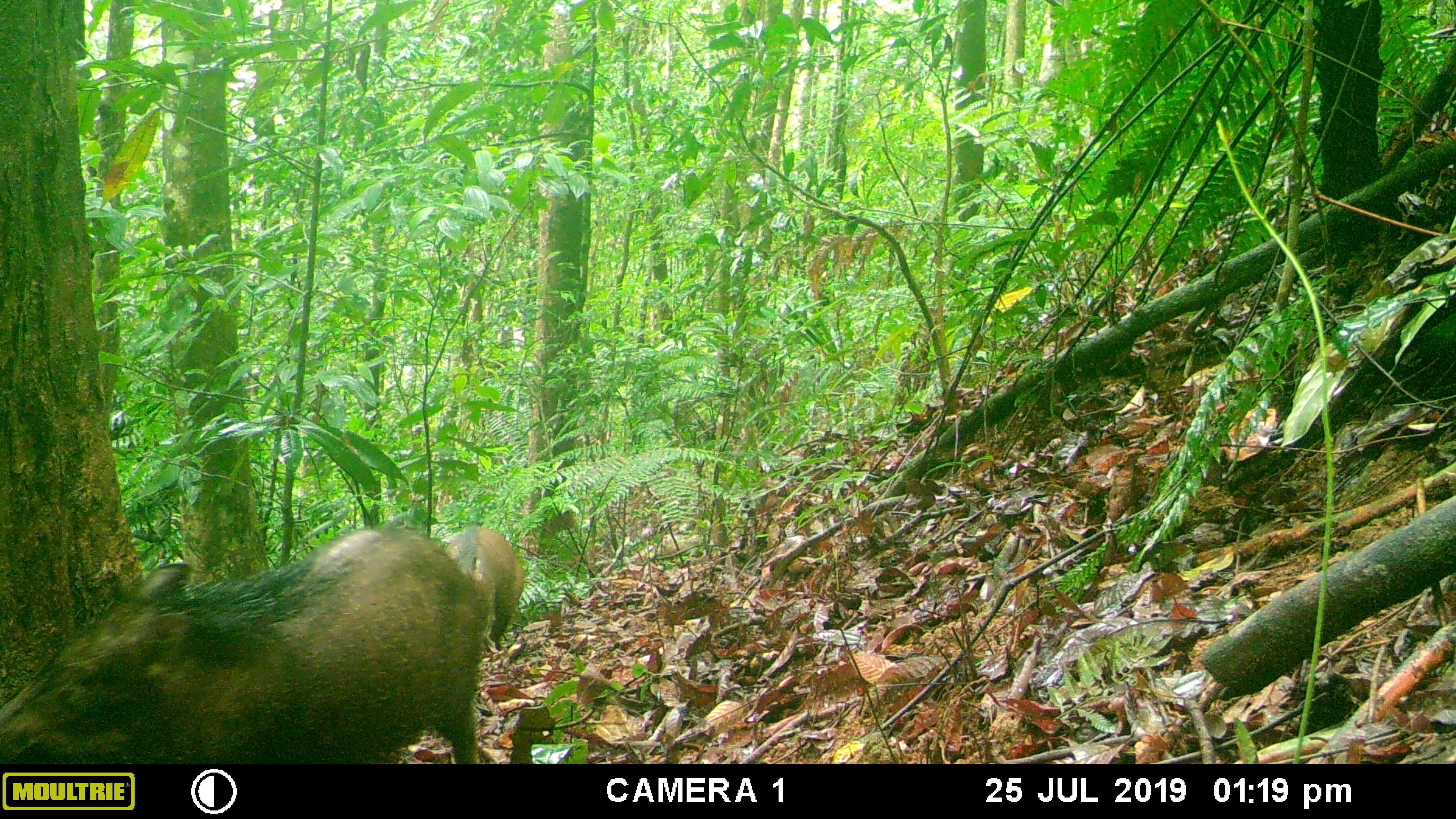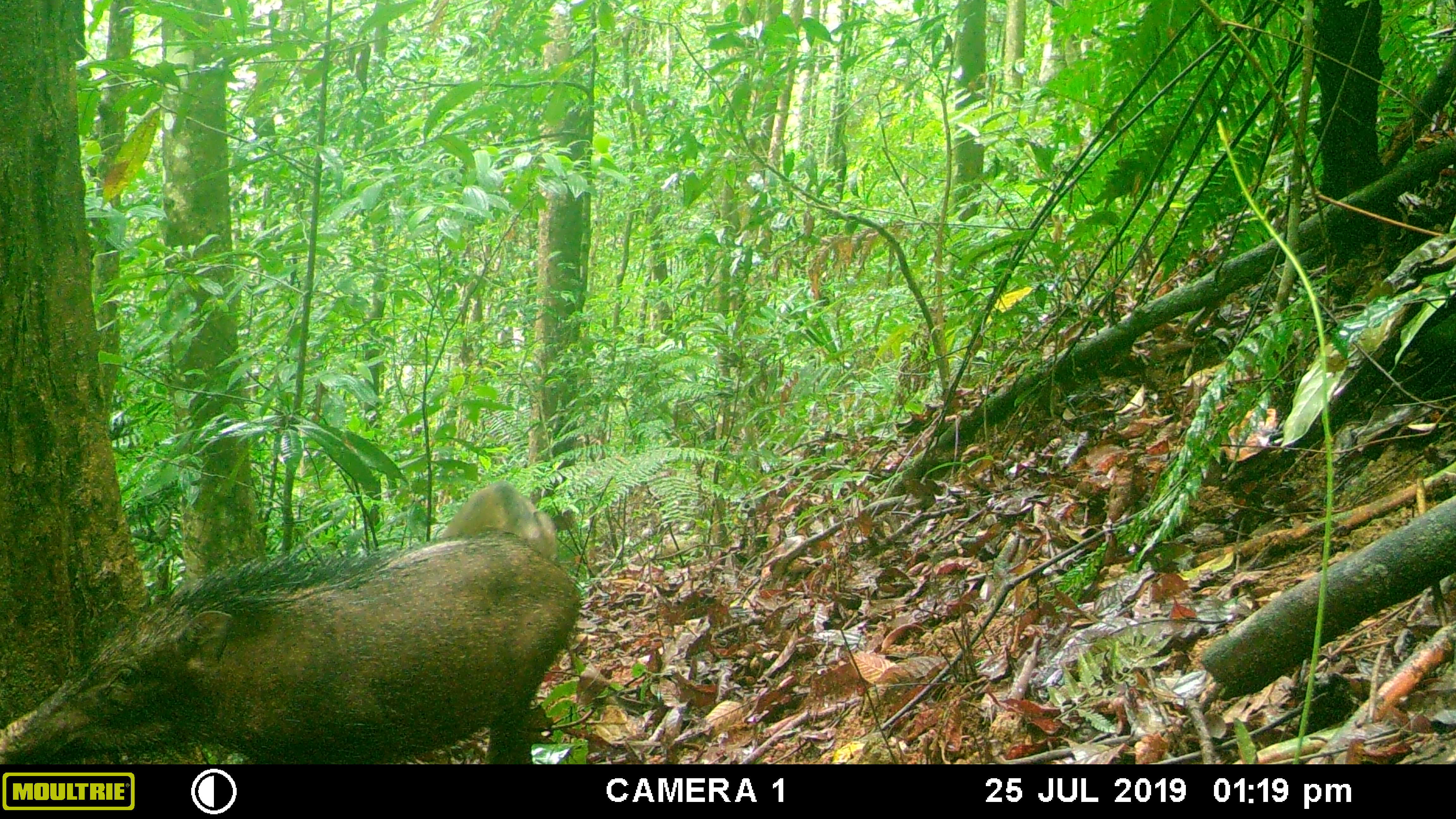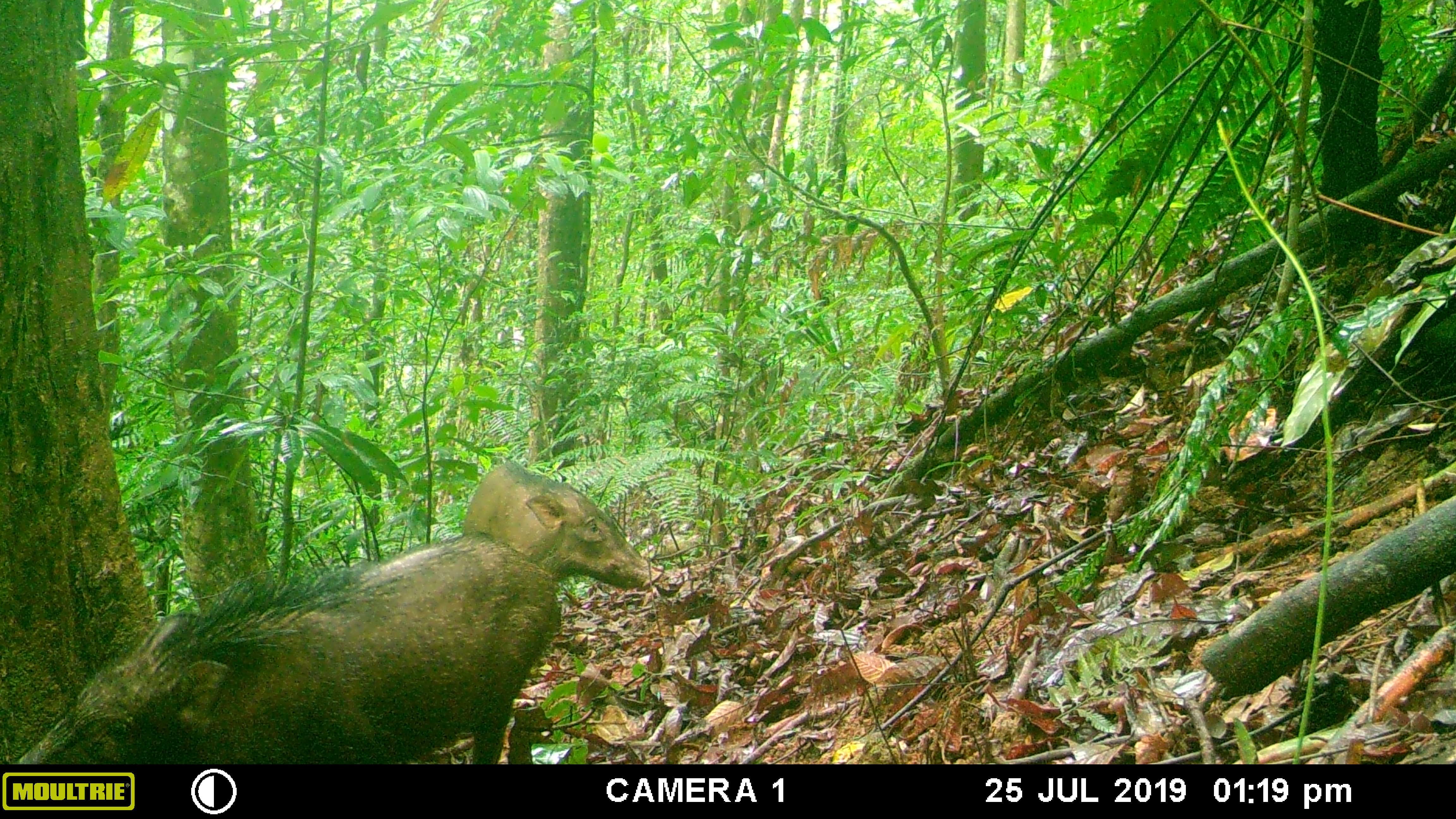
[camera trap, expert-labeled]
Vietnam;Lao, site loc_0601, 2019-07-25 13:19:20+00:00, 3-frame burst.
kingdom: Animalia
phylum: Chordata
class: Mammalia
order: Artiodactyla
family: Suidae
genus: Sus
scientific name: Sus scrofa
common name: eurasian wild pig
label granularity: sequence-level